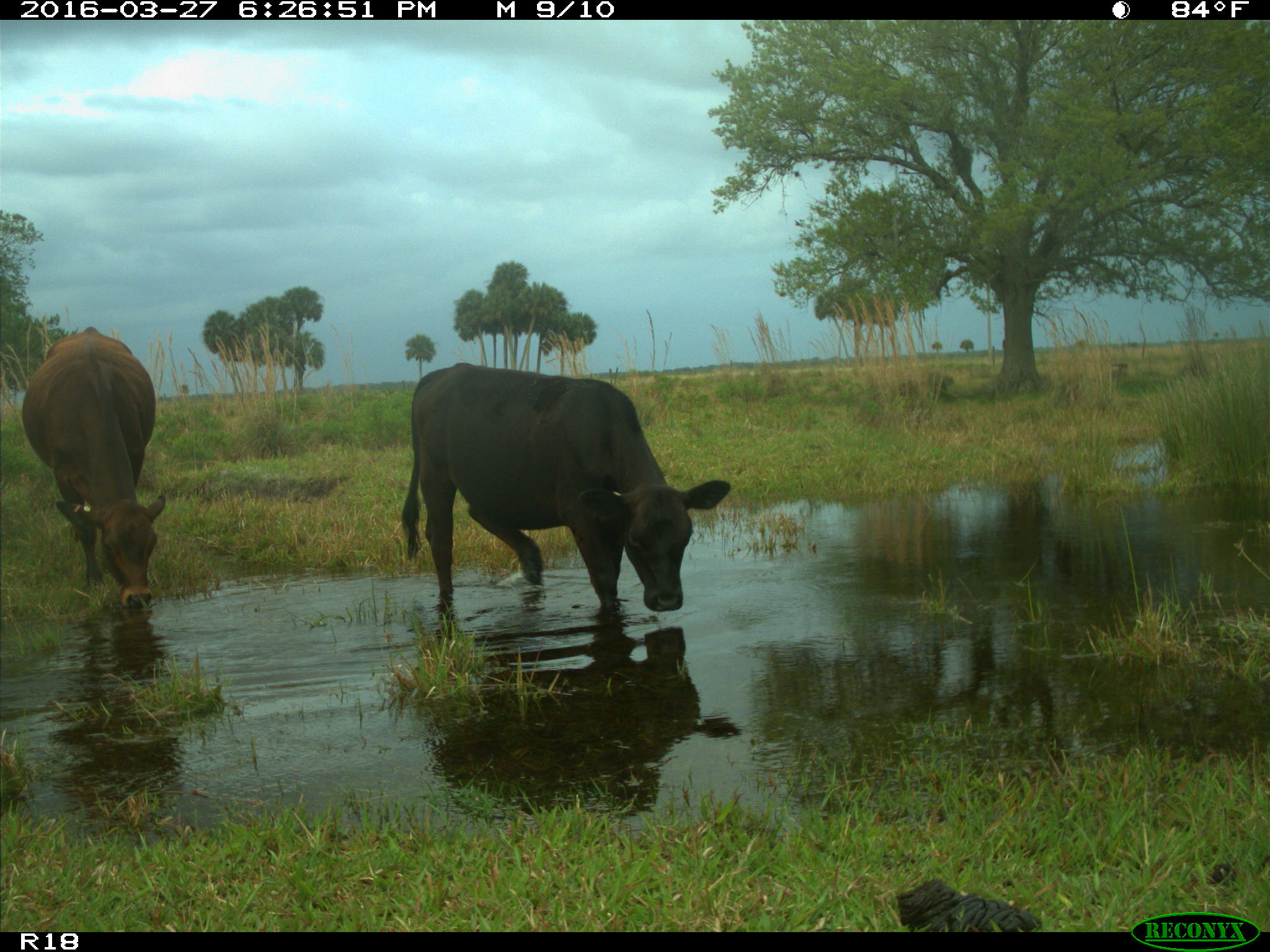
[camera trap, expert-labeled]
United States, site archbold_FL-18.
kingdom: Animalia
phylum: Chordata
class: Mammalia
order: Artiodactyla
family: Bovidae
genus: Bos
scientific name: Bos taurus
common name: domestic cow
Bos taurus (domestic cow).